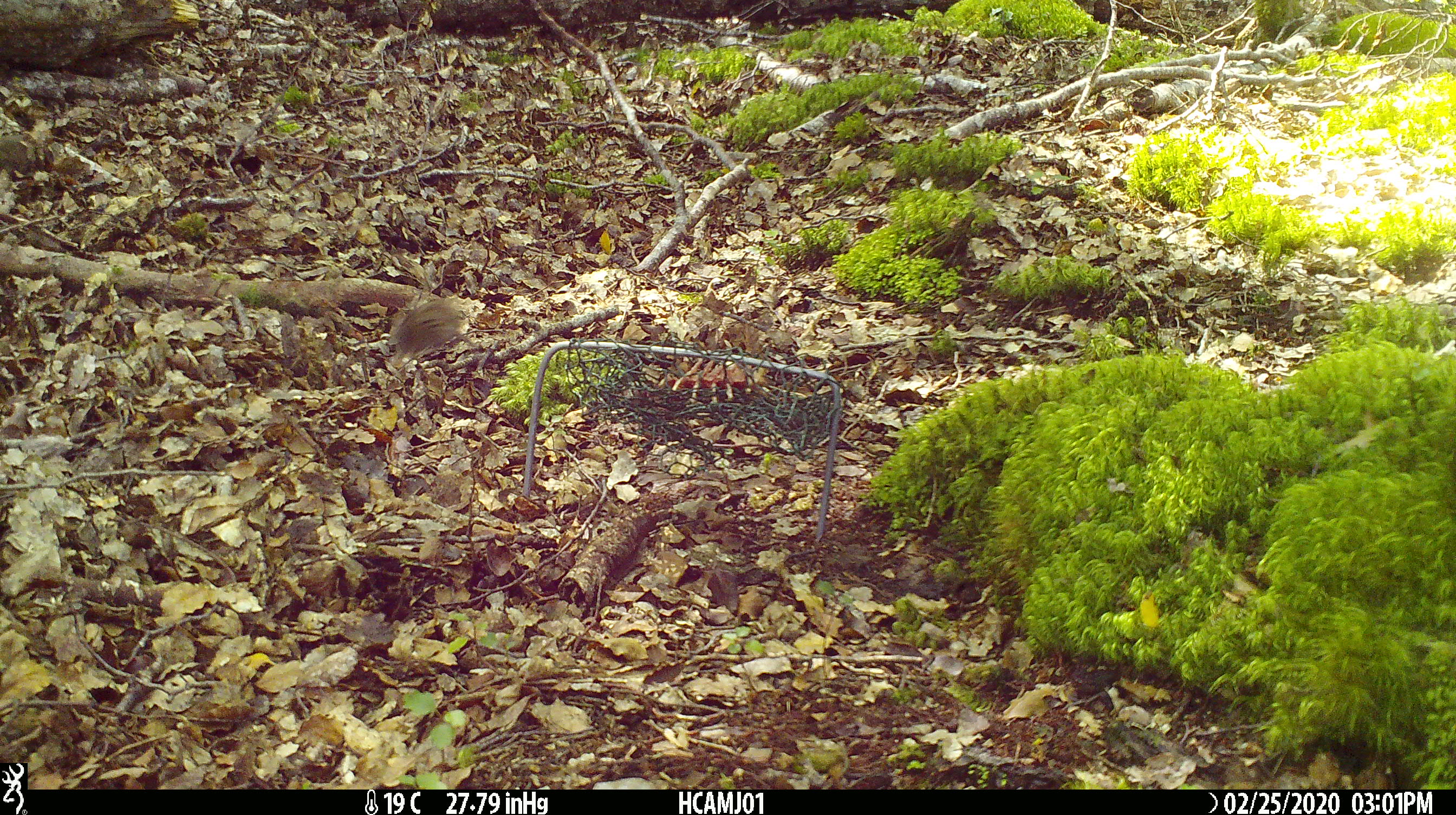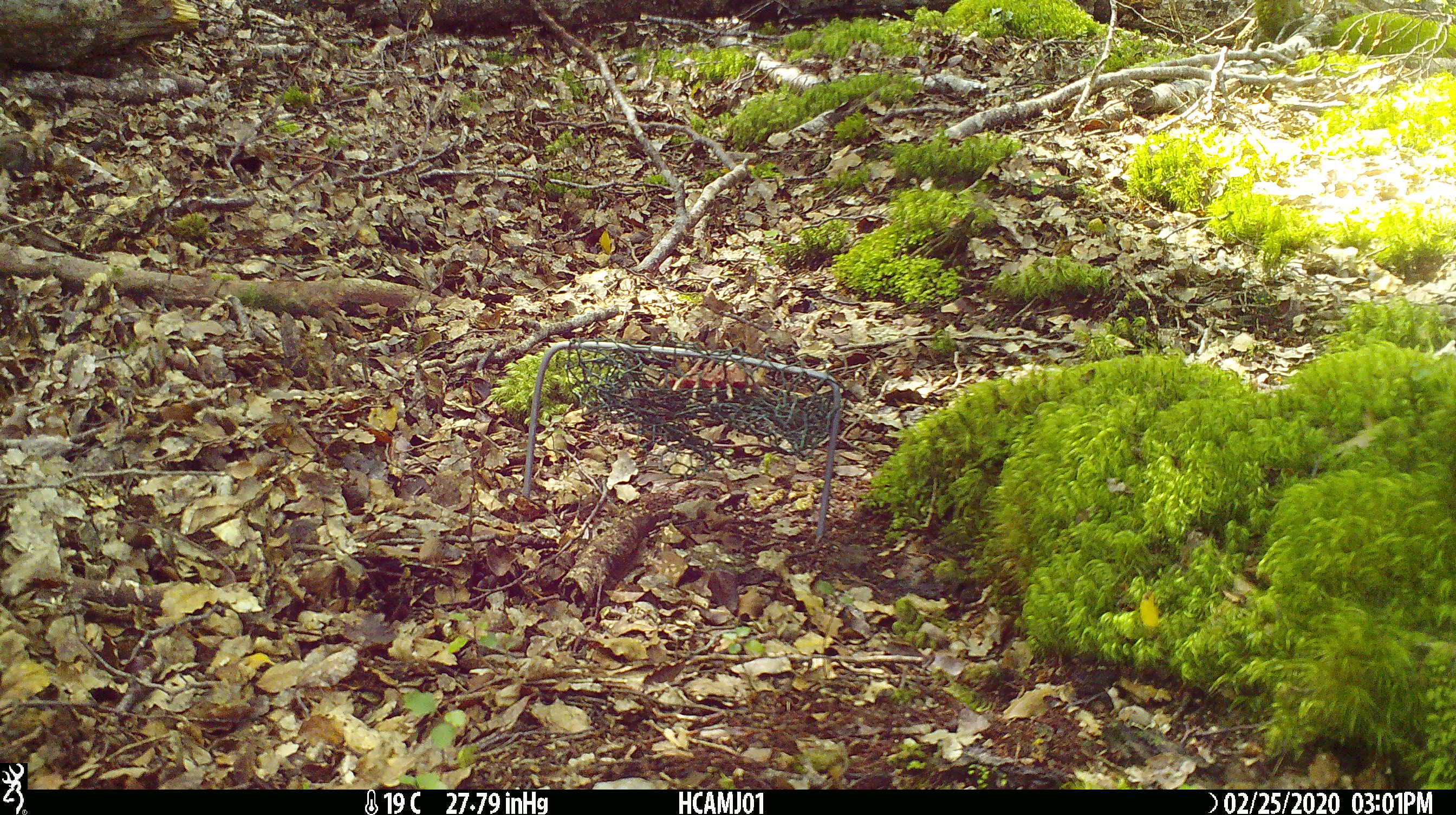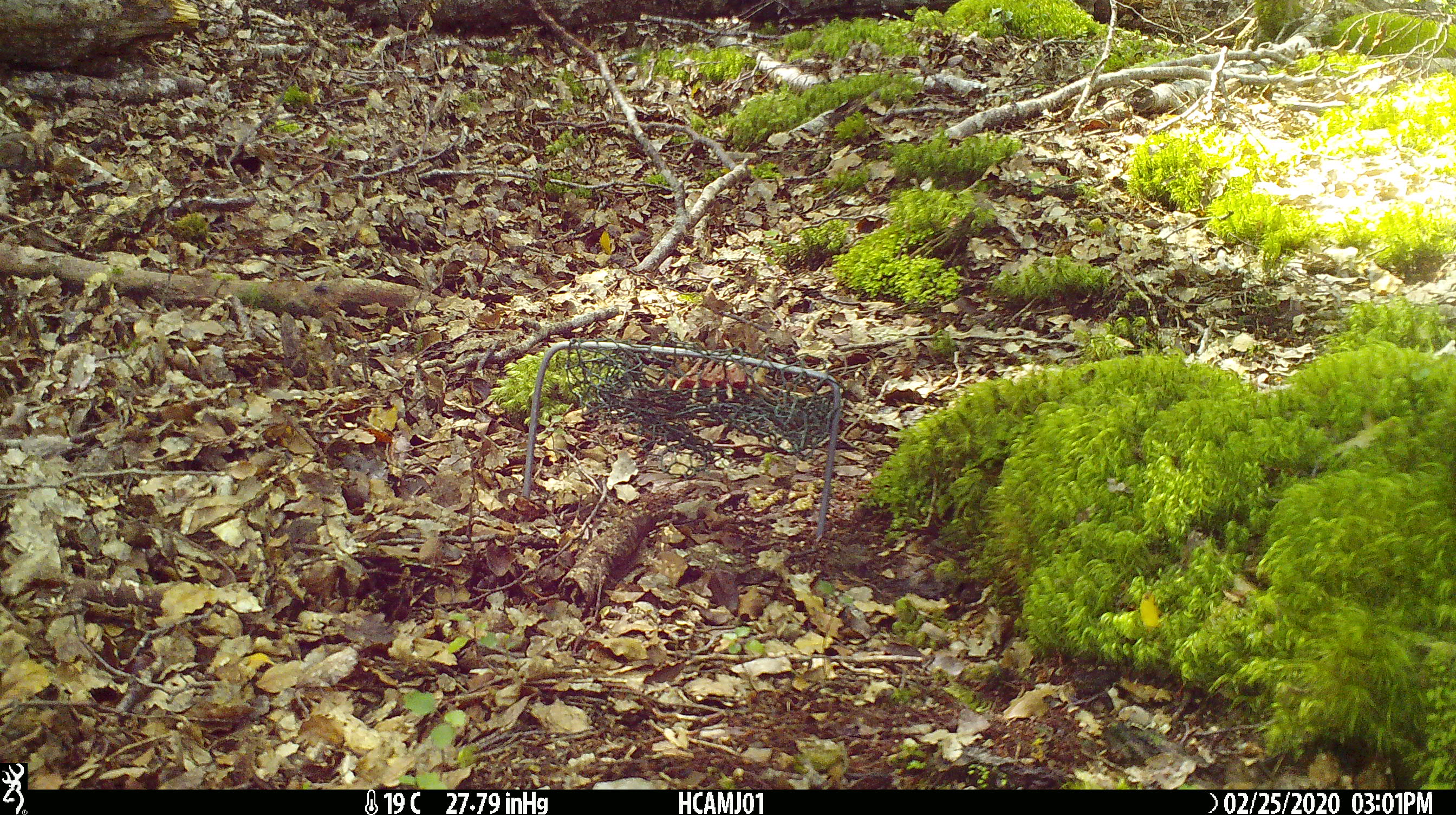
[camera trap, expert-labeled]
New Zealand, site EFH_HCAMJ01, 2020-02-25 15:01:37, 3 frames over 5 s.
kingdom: Animalia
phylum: Chordata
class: Mammalia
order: Rodentia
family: Muridae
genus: Mus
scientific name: Mus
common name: mouse